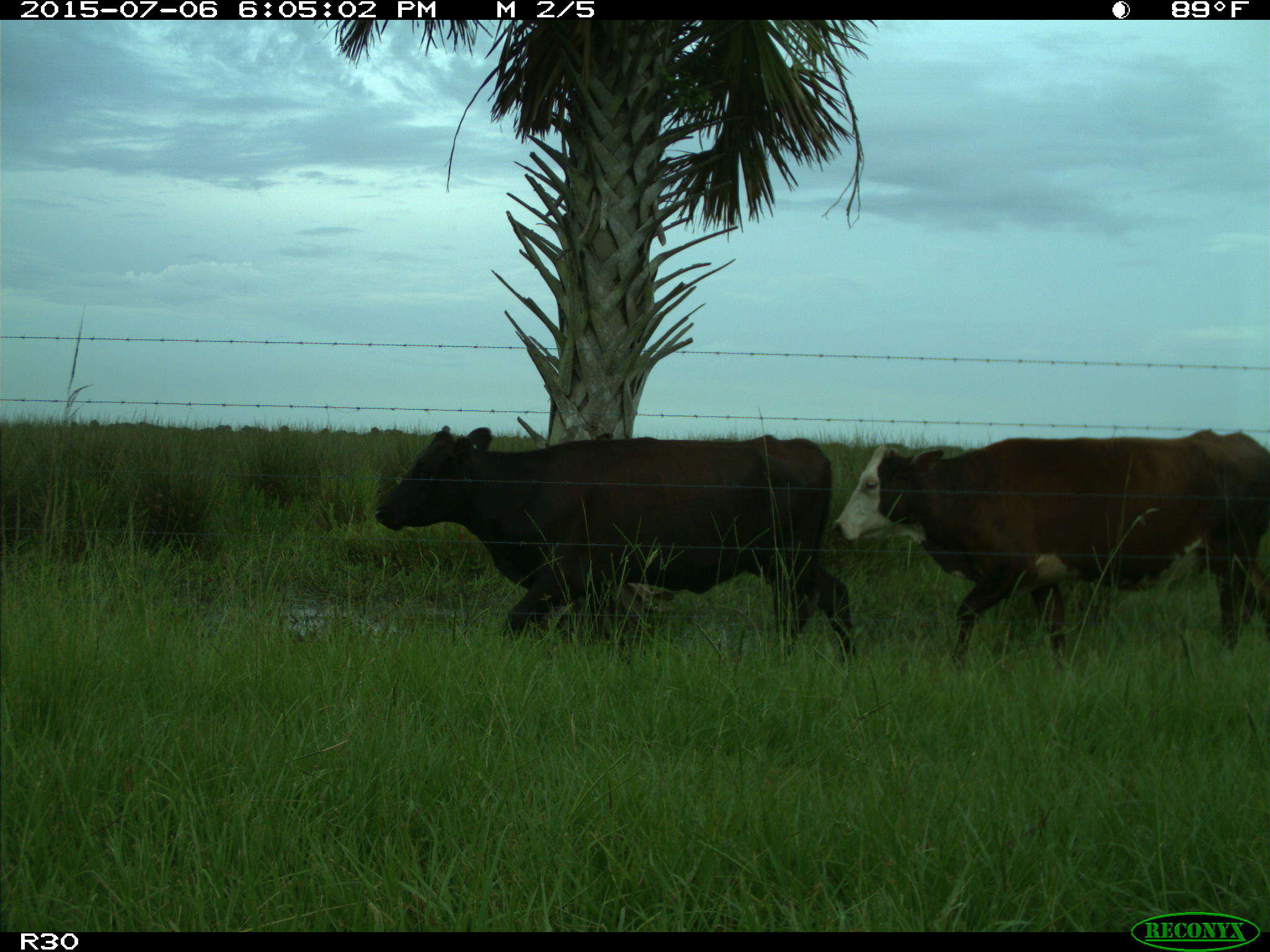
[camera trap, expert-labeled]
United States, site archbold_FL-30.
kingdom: Animalia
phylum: Chordata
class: Mammalia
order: Artiodactyla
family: Bovidae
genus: Bos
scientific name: Bos taurus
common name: domestic cow